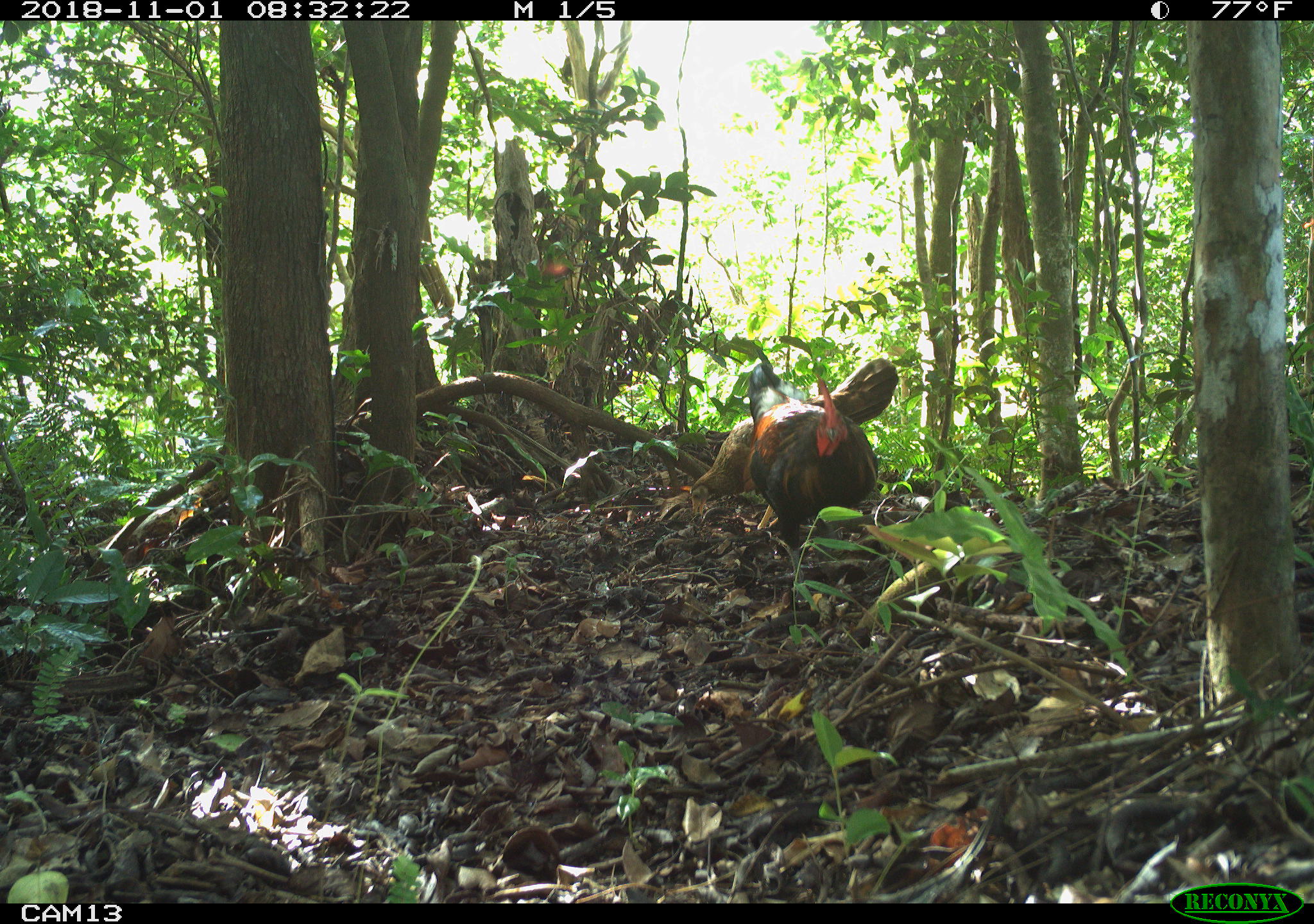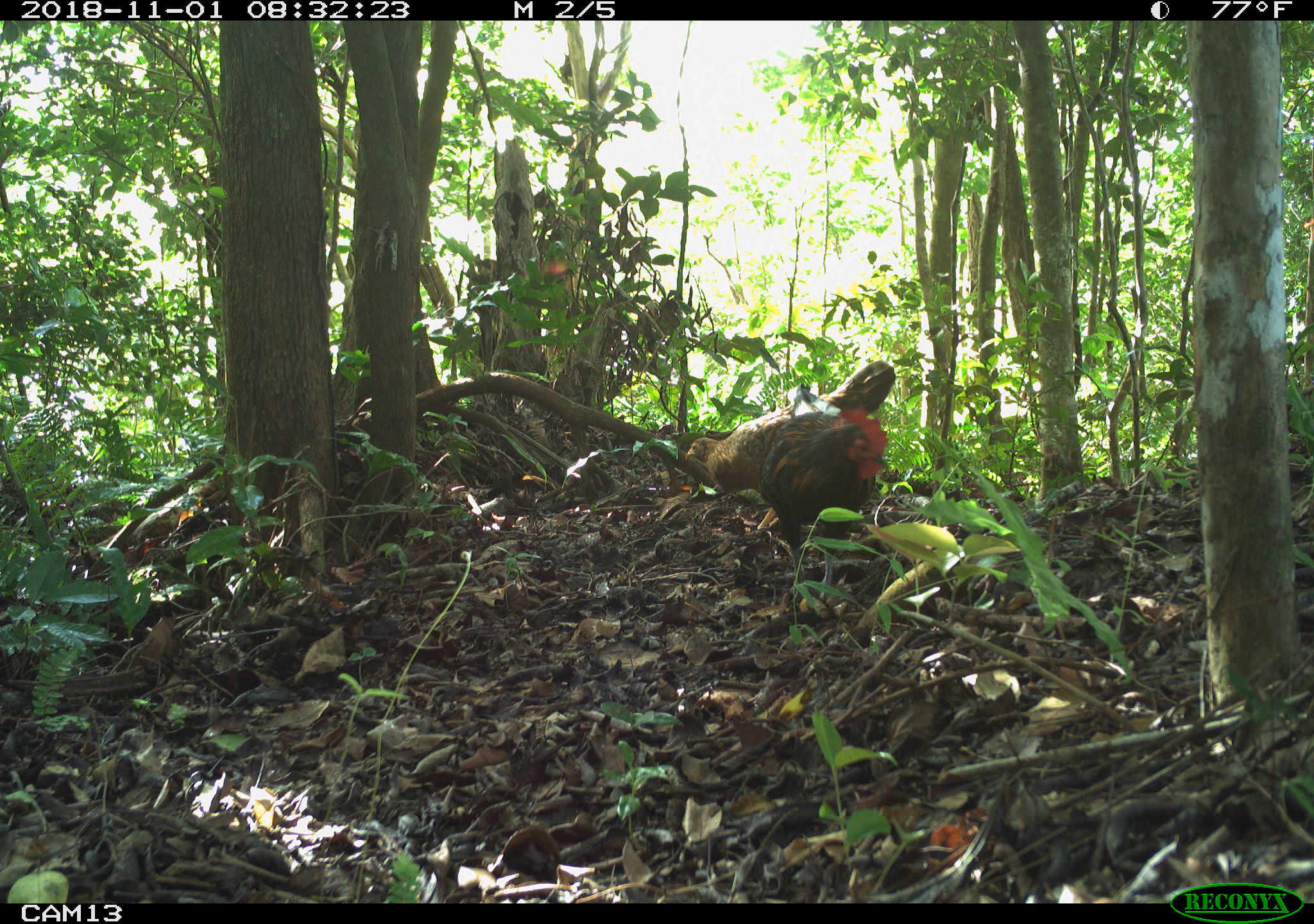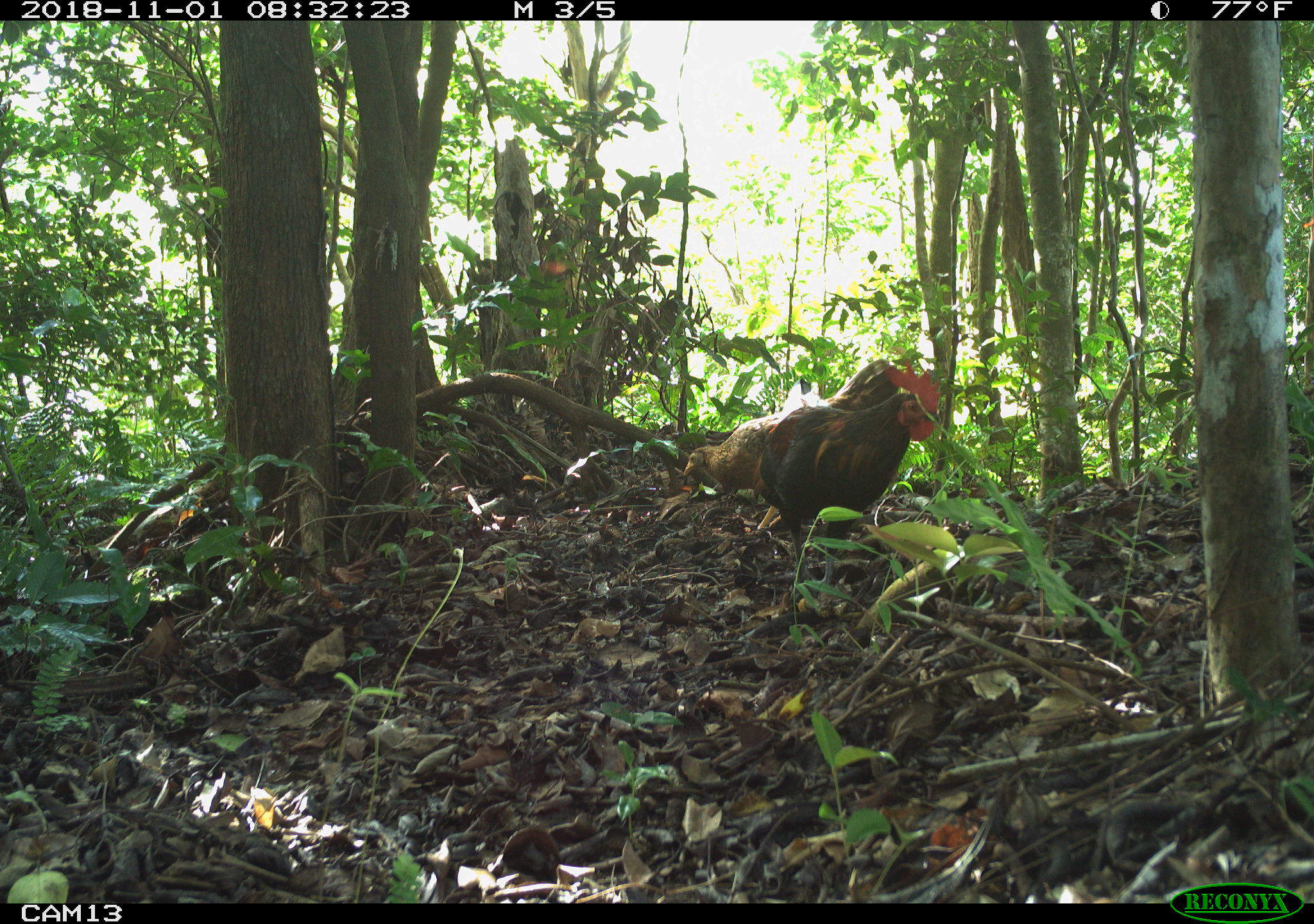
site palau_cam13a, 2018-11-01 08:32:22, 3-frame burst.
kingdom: Animalia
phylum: Chordata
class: Aves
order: Galliformes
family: Phasianidae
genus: Gallus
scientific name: Gallus gallus domesticus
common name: rooster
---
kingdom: Animalia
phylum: Chordata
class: Aves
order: Galliformes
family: Phasianidae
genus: Gallus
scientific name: Gallus gallus domesticus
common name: domestic chicken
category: chicken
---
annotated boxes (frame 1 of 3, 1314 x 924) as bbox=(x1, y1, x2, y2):
chicken: bbox=(676, 345, 918, 529)
rooster: bbox=(746, 347, 885, 553)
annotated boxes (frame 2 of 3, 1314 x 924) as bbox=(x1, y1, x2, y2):
chicken: bbox=(685, 353, 892, 498)
rooster: bbox=(760, 361, 895, 569)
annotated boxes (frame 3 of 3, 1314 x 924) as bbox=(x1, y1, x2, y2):
rooster: bbox=(754, 354, 959, 608); bbox=(669, 373, 832, 508)